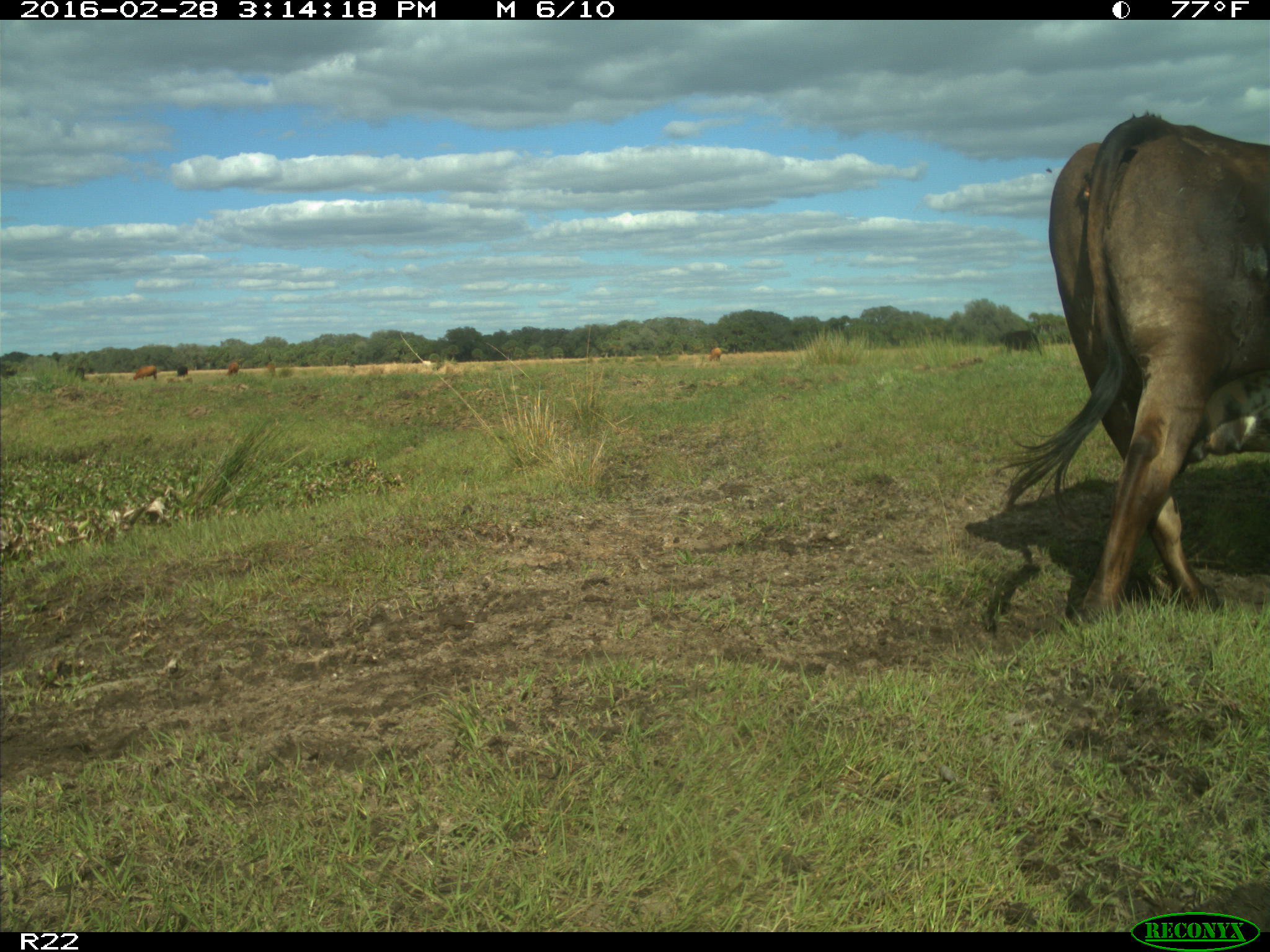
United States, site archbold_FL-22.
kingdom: Animalia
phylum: Chordata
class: Mammalia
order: Artiodactyla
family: Bovidae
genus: Bos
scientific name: Bos taurus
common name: domestic cow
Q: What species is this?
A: Bos taurus (domestic cow).